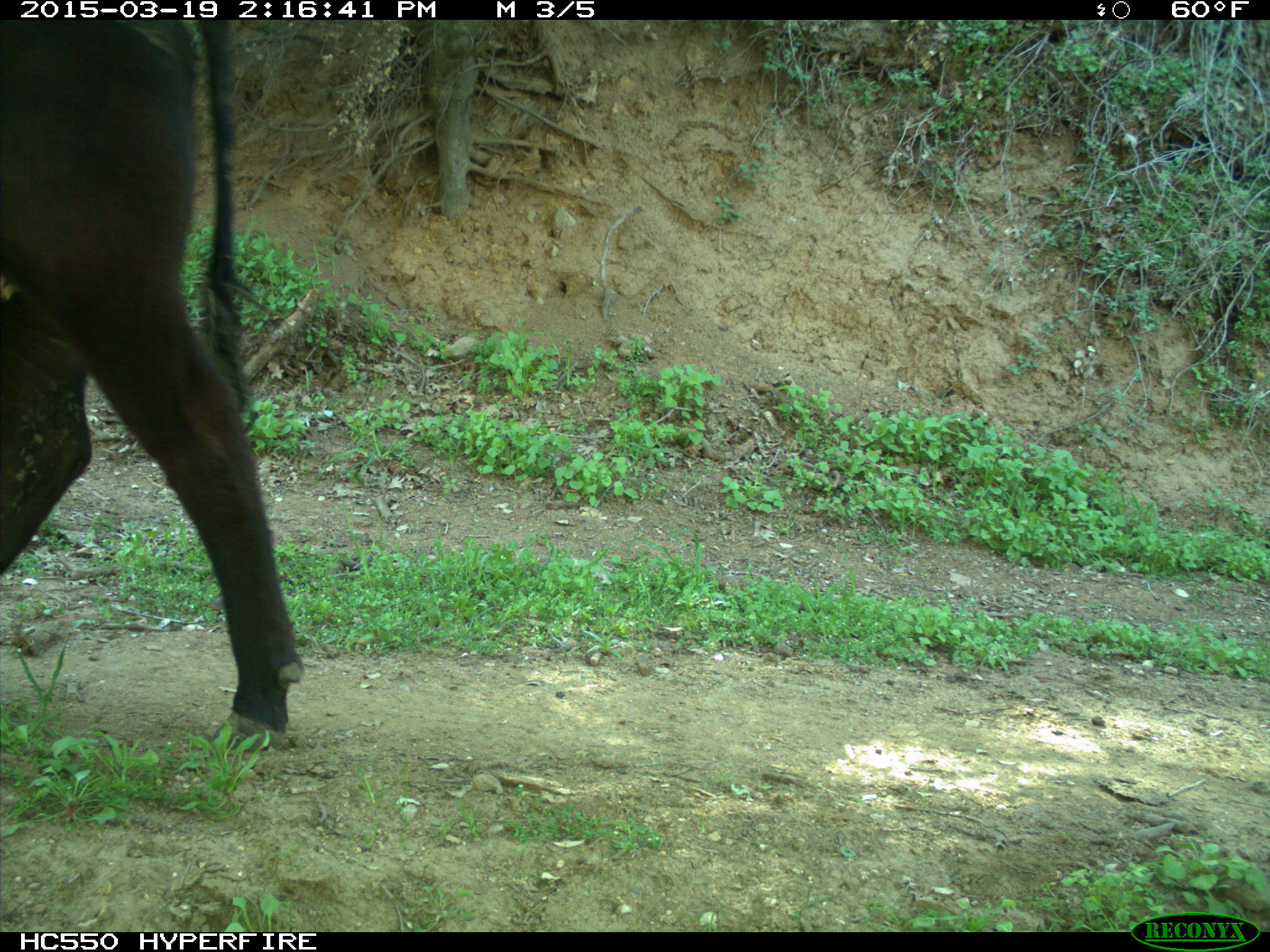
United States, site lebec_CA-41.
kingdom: Animalia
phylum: Chordata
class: Mammalia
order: Artiodactyla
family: Bovidae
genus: Bos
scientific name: Bos taurus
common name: domestic cow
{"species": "Bos taurus (domestic cow)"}